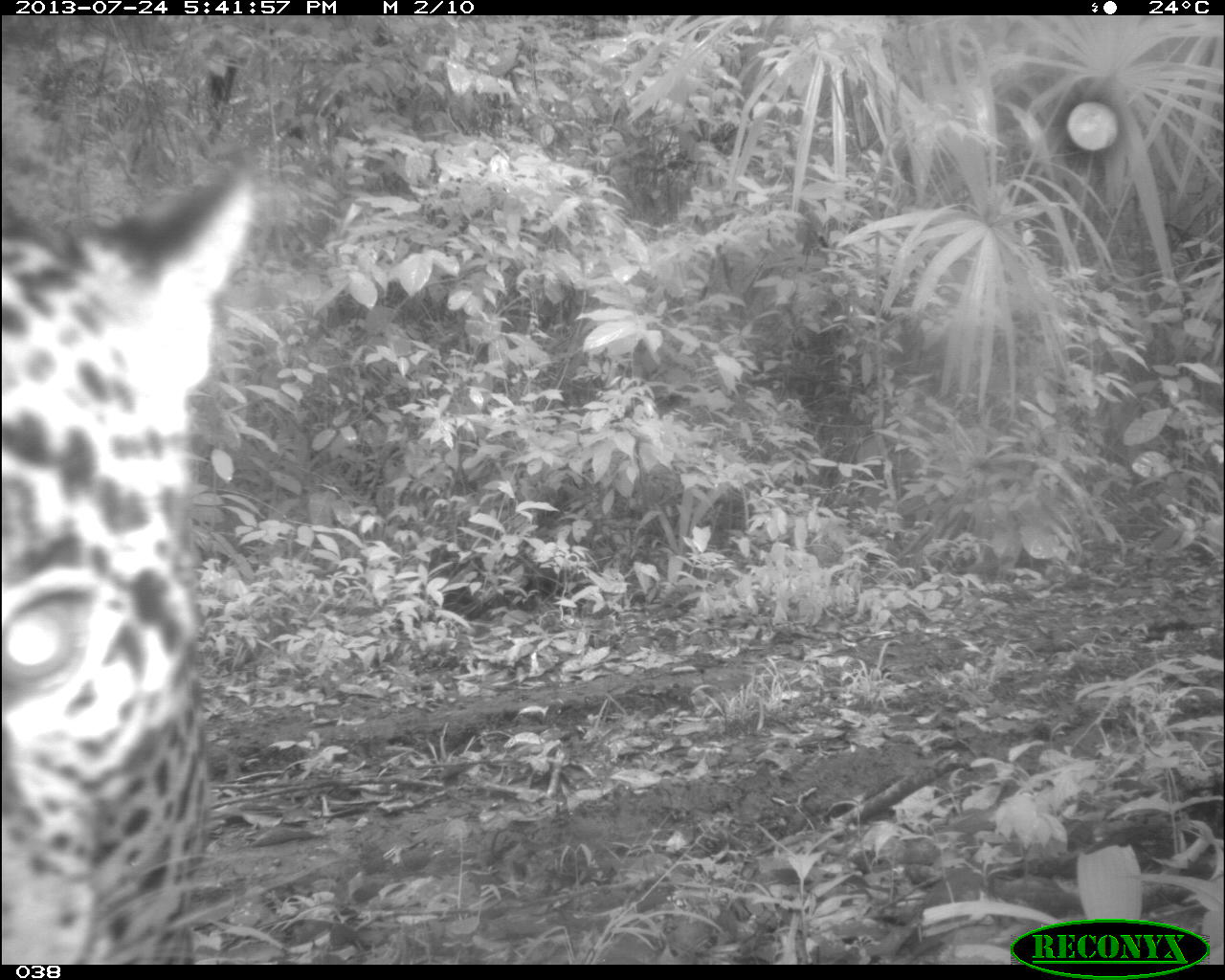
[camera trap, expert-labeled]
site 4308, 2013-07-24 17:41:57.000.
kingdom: Animalia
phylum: Chordata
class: Mammalia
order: Carnivora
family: Felidae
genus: Panthera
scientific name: Panthera onca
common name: jaguar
Panthera onca (jaguar), count 1, sex male.